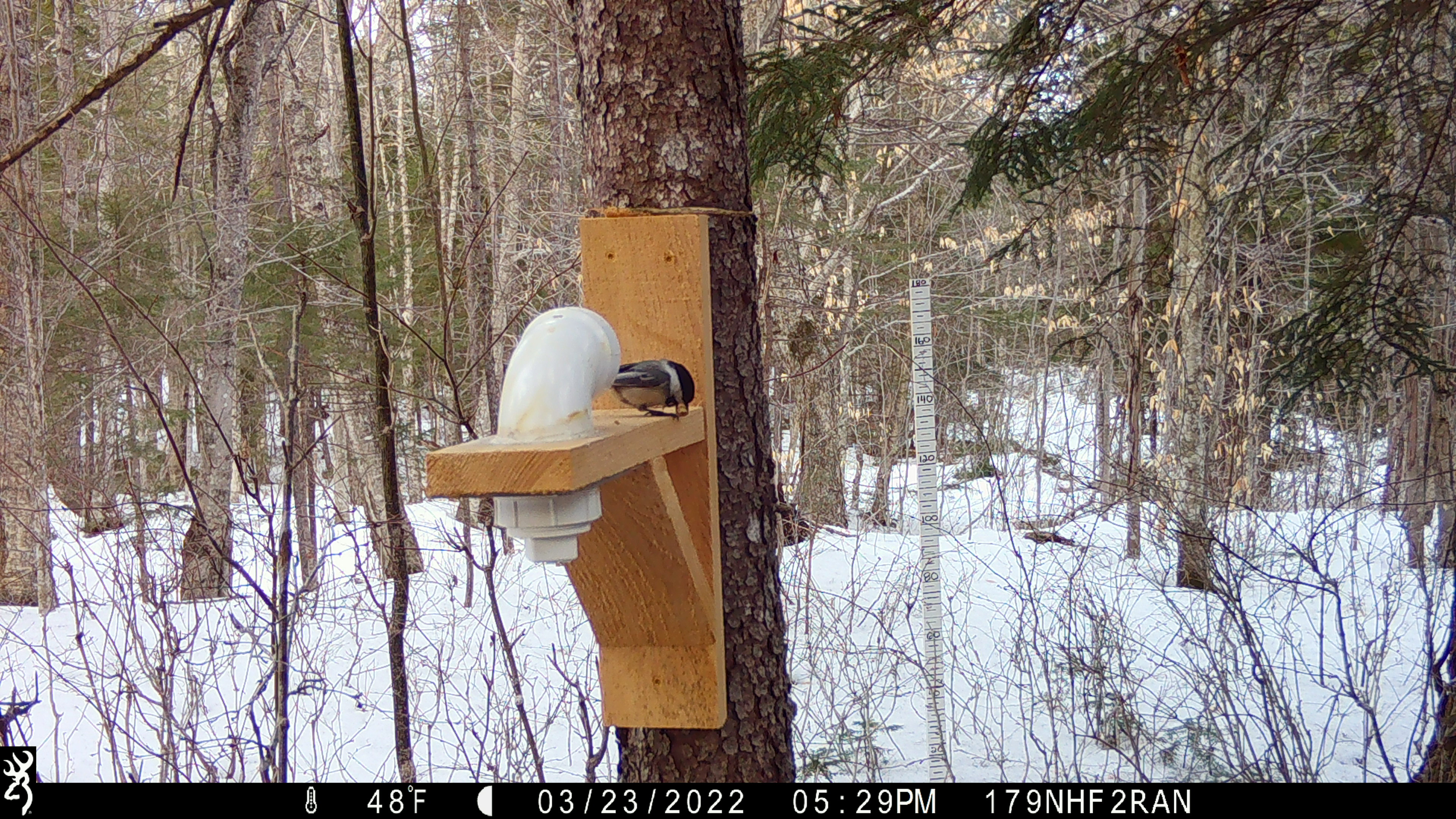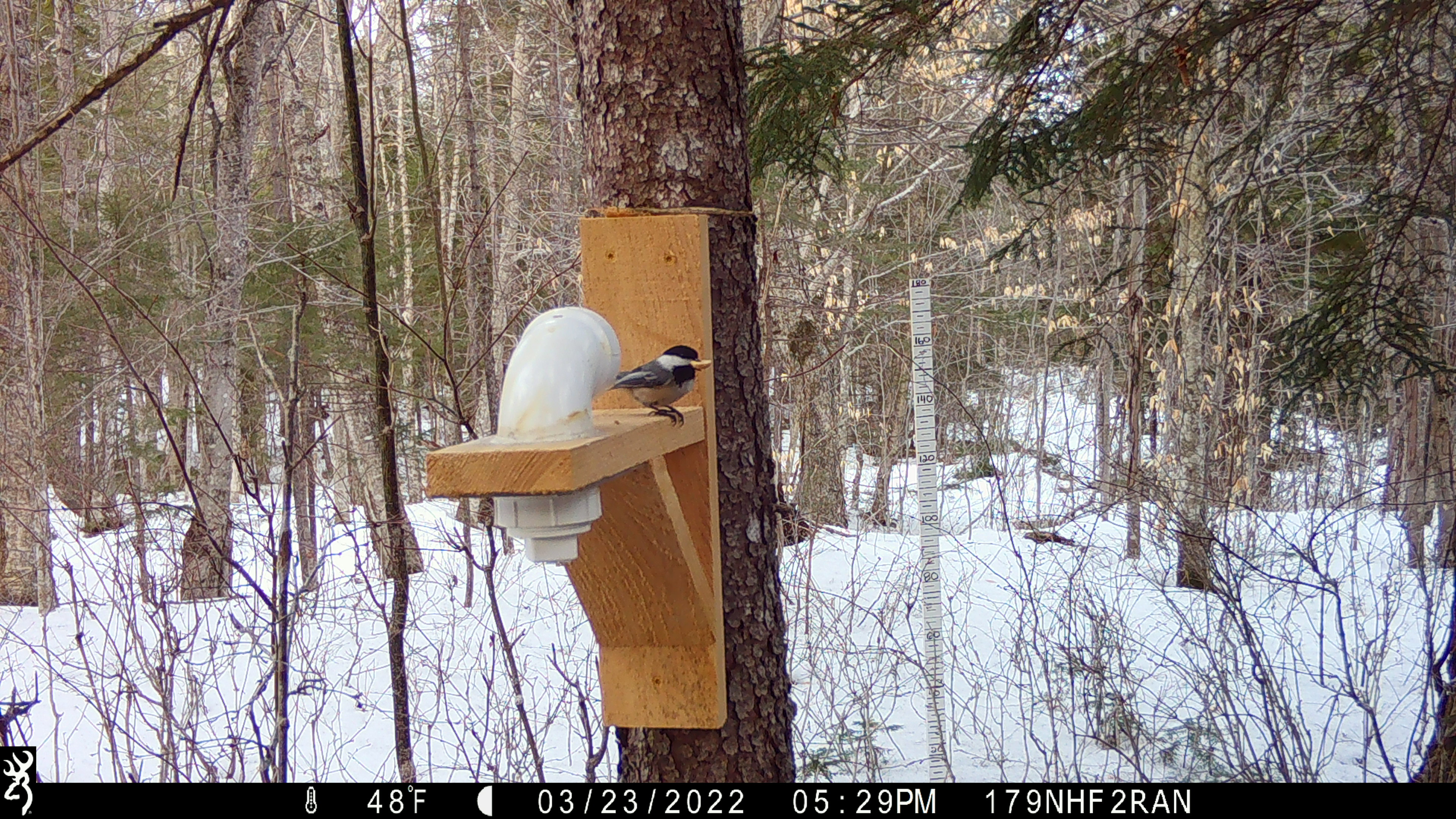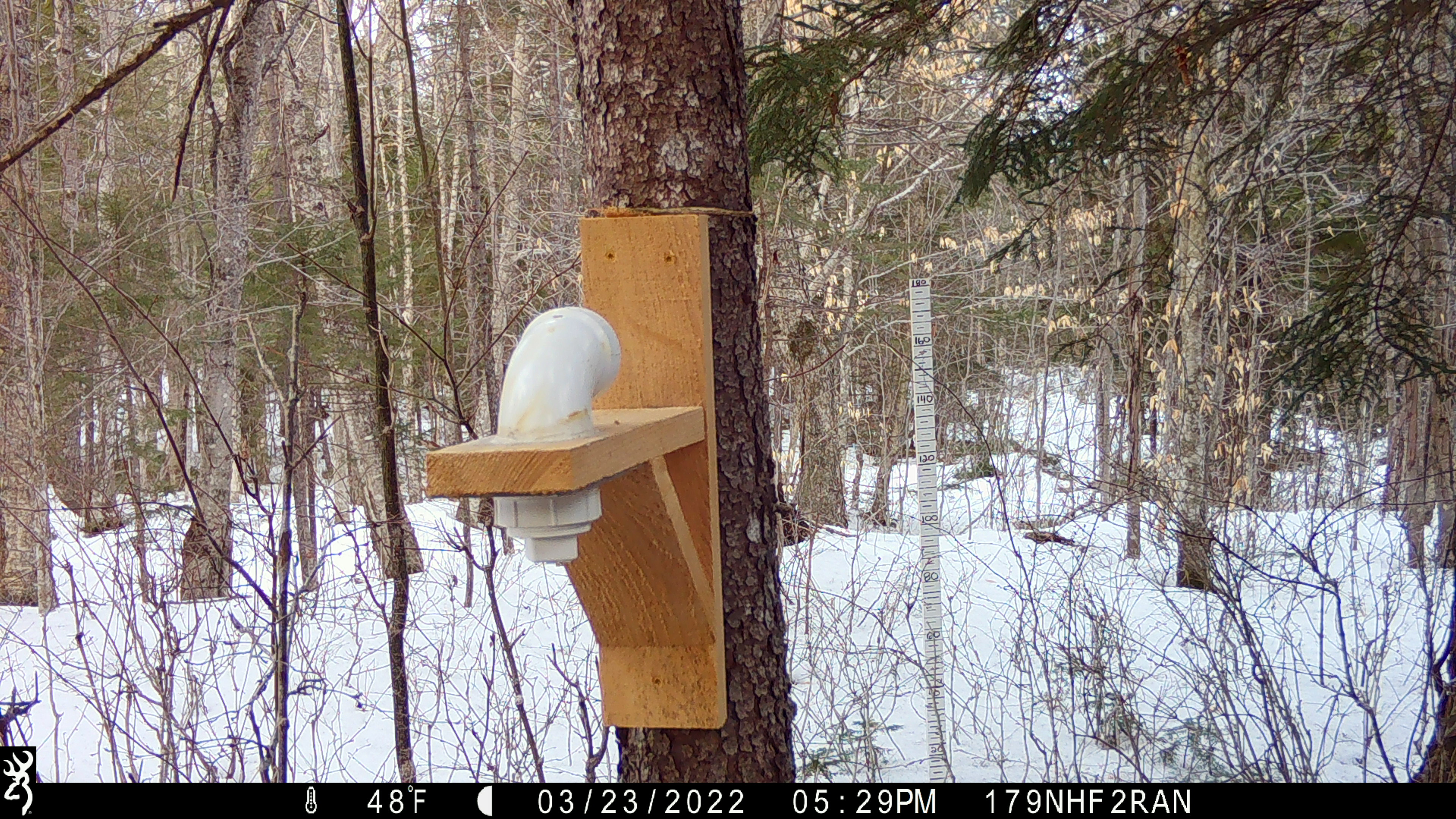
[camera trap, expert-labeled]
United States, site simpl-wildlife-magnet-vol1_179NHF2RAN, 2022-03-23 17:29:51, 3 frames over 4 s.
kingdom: Animalia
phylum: Chordata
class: Aves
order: Passeriformes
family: Paridae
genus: Poecile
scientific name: Poecile atricapillus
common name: black-capped chickadee